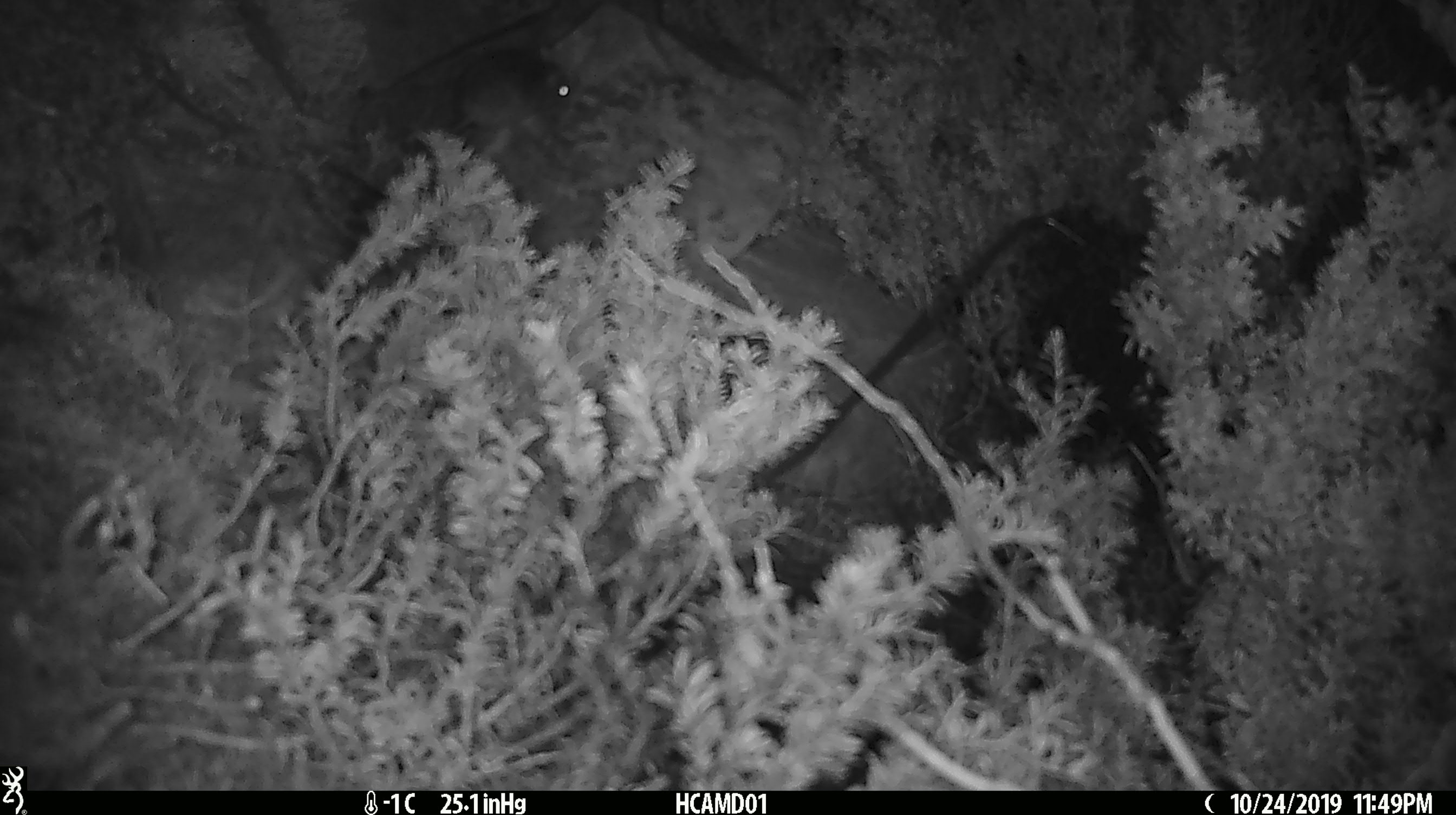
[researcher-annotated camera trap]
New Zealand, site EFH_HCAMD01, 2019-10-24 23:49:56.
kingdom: Animalia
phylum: Chordata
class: Mammalia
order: Rodentia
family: Muridae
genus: Mus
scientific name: Mus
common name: mouse